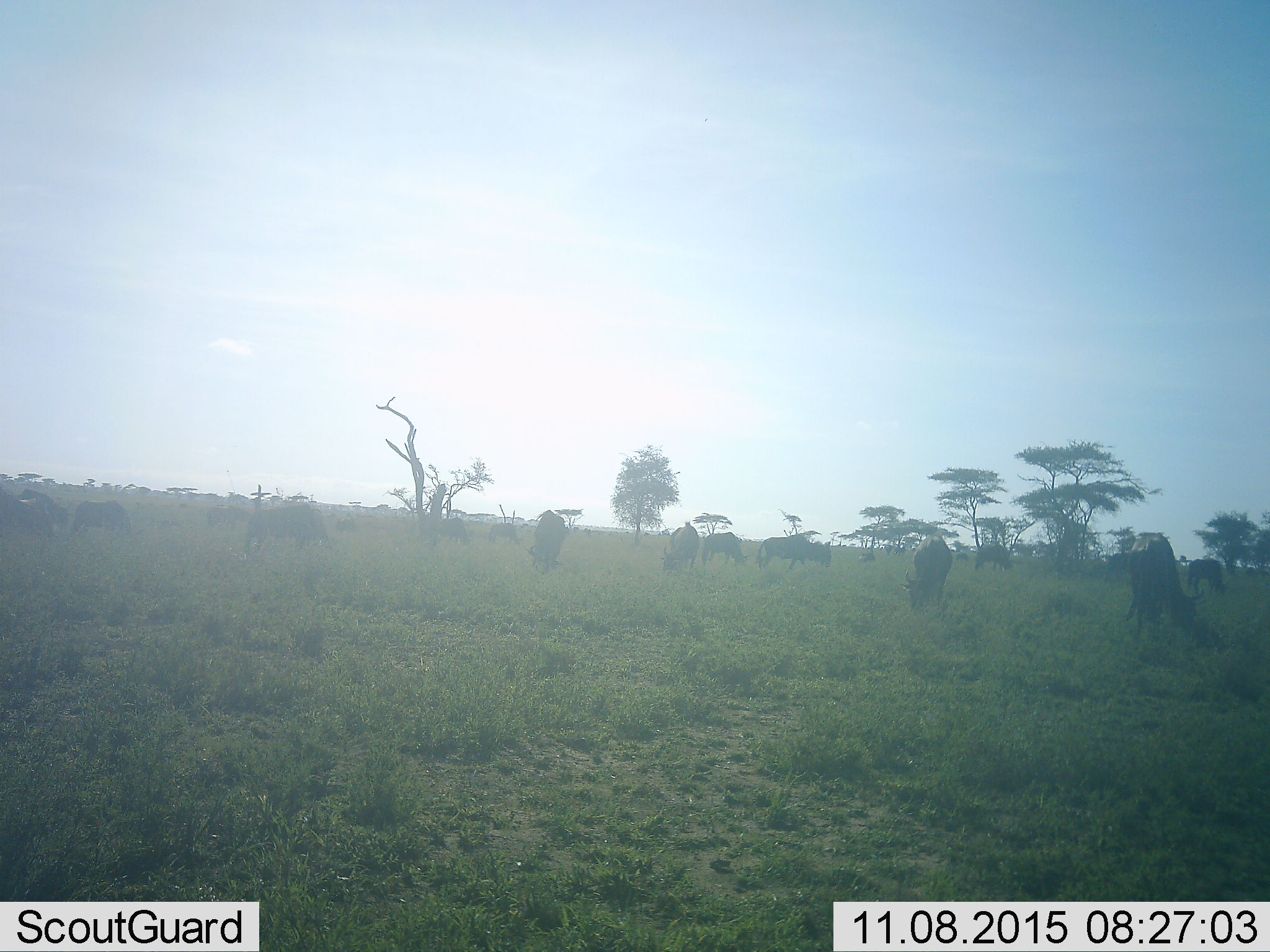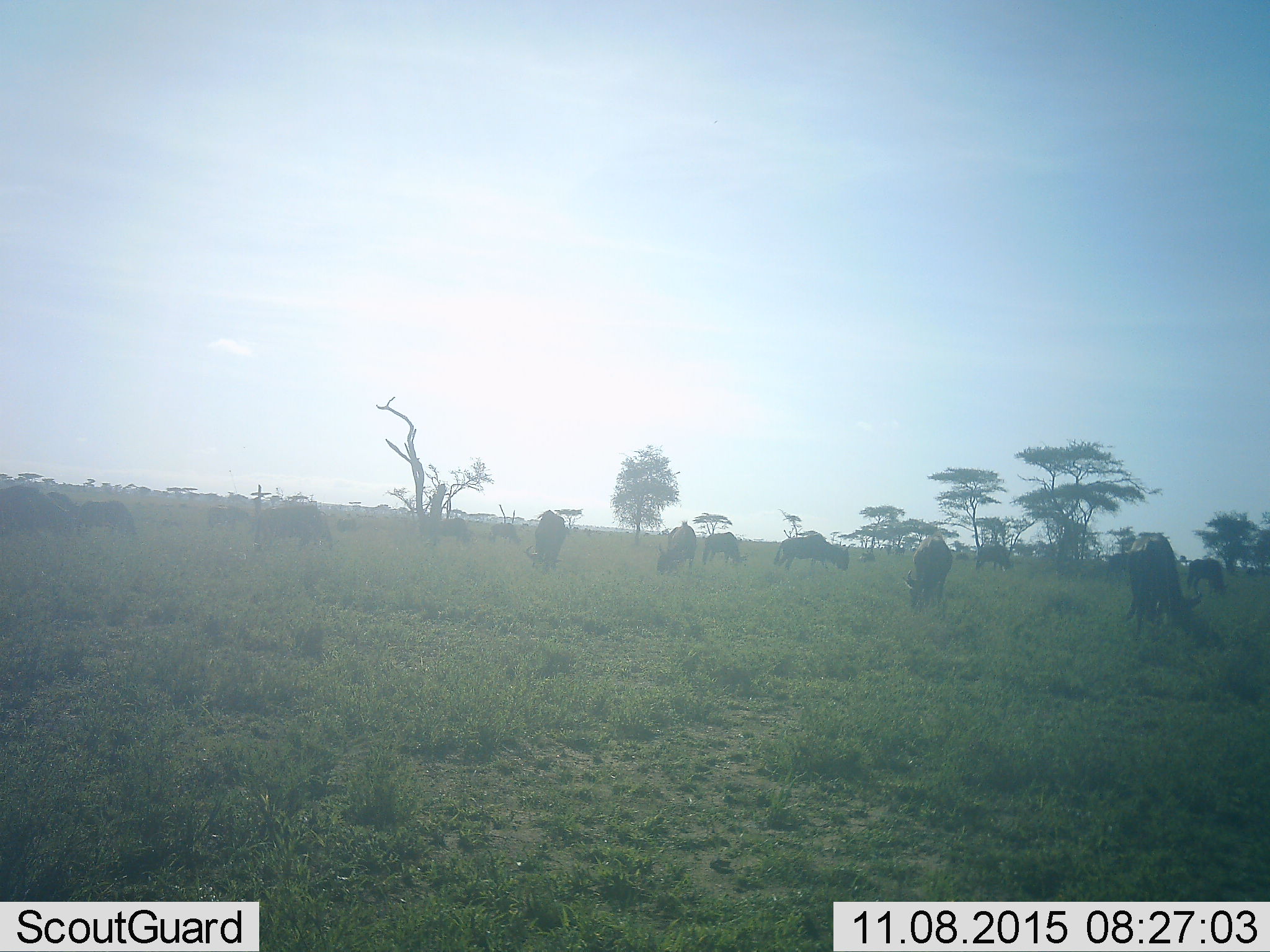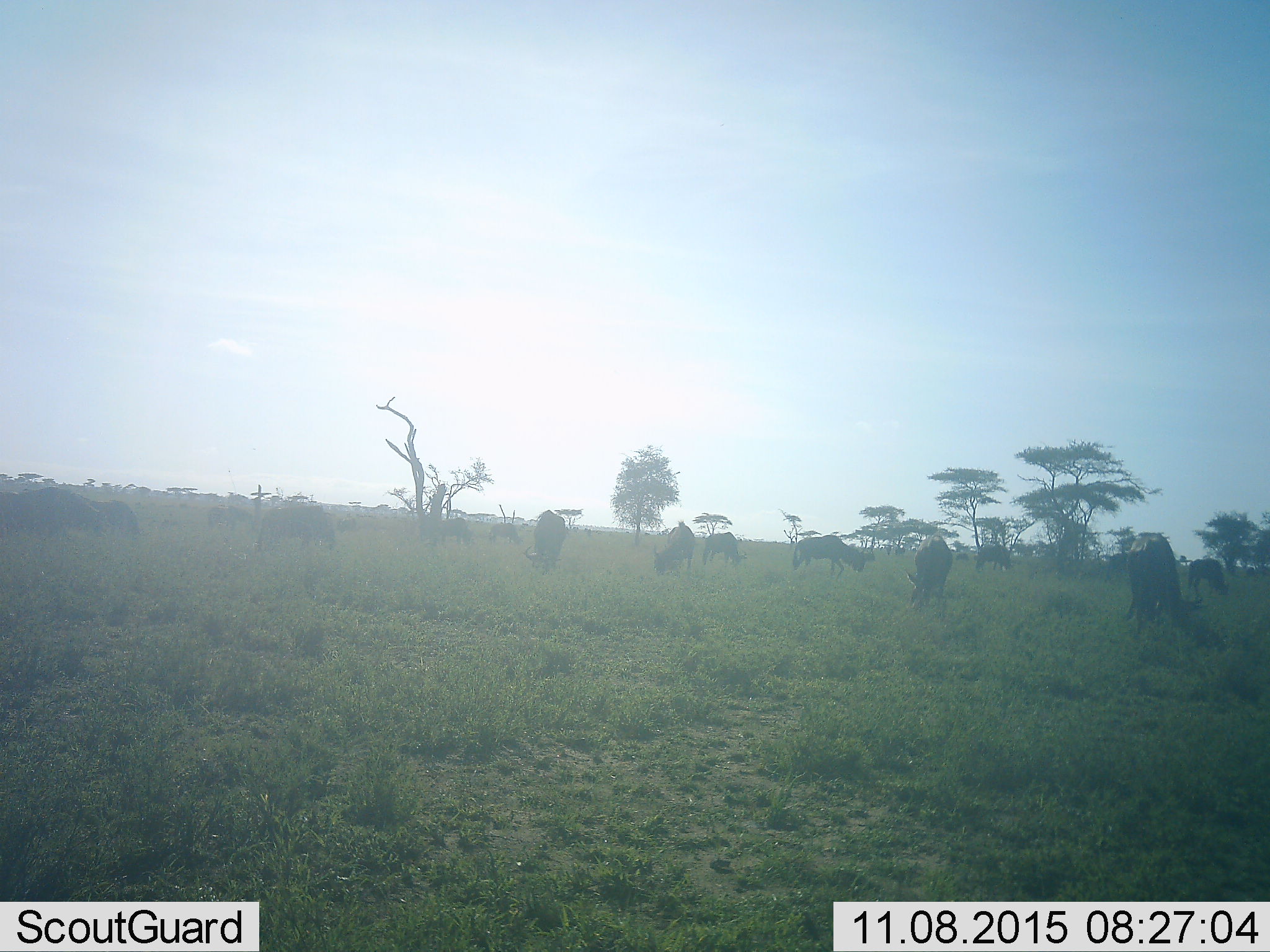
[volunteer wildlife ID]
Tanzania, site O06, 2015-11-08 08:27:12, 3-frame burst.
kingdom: Animalia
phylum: Chordata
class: Mammalia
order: Artiodactyla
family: Bovidae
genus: Connochaetes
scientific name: Connochaetes taurinus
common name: blue wildebeest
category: wildebeest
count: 11-50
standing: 25%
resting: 0%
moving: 38%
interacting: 0%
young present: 0%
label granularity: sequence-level